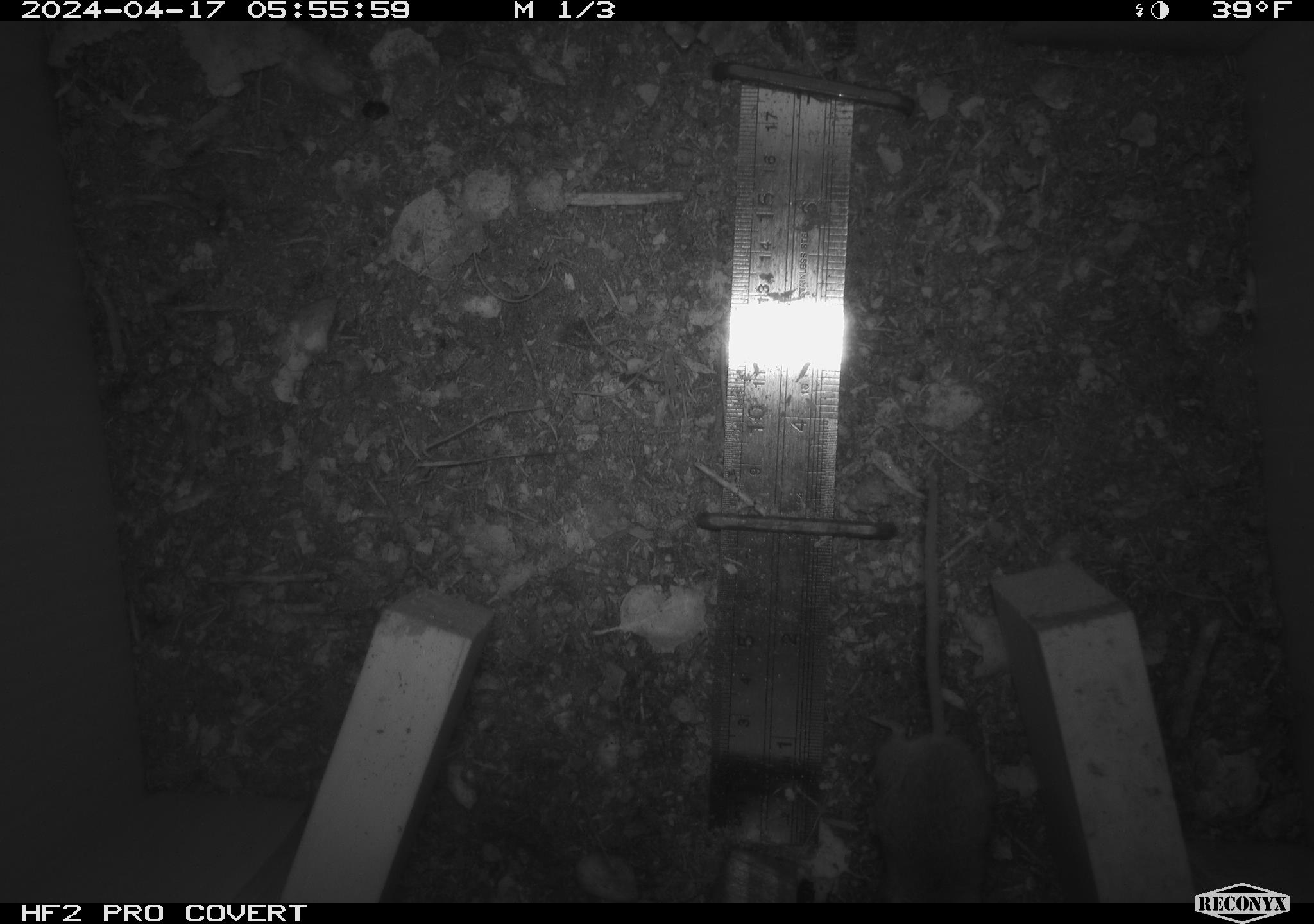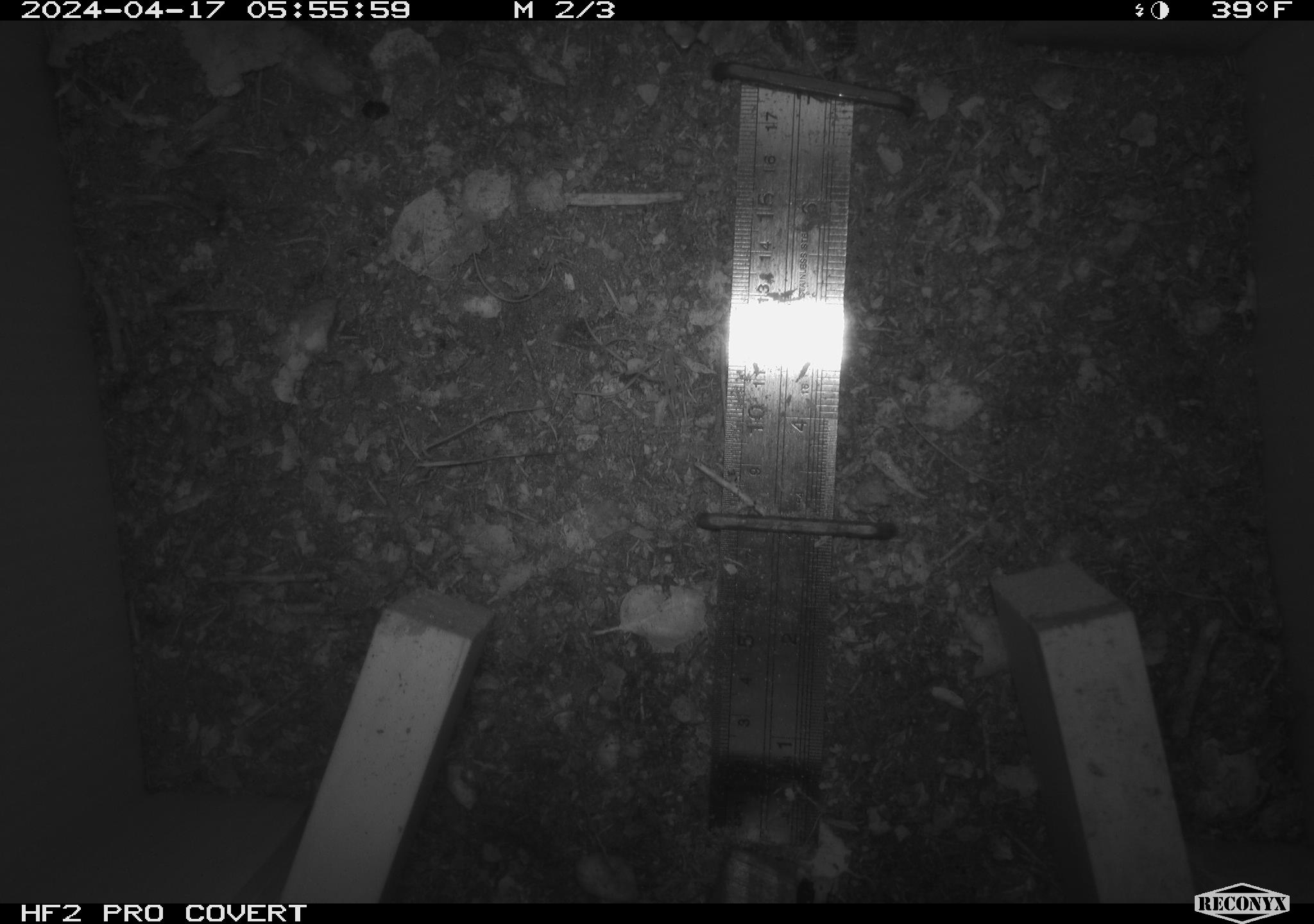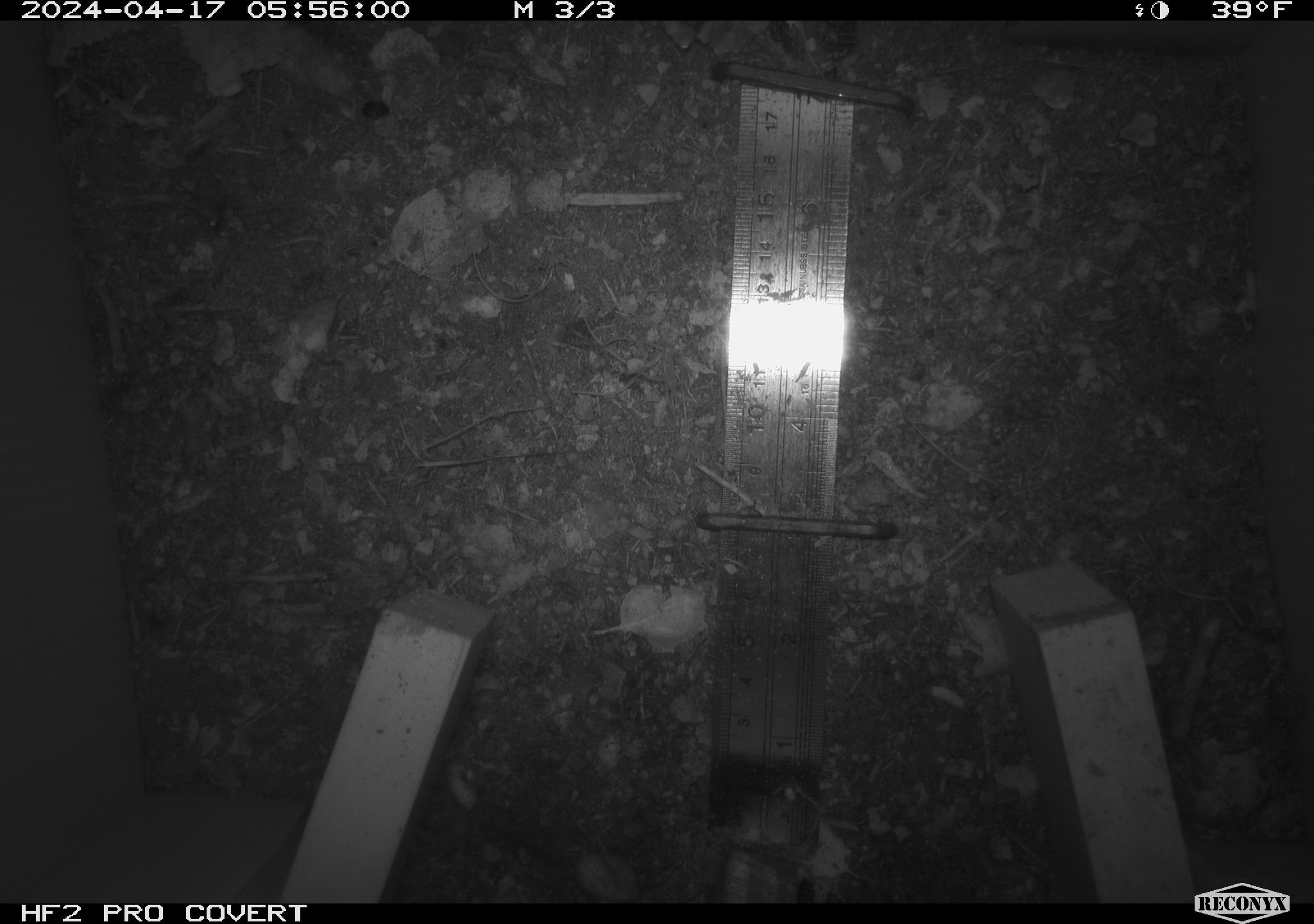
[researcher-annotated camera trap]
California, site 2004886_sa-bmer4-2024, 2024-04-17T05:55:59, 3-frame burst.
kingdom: Animalia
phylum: Chordata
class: Mammalia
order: Rodentia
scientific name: Rodentia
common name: mouse species